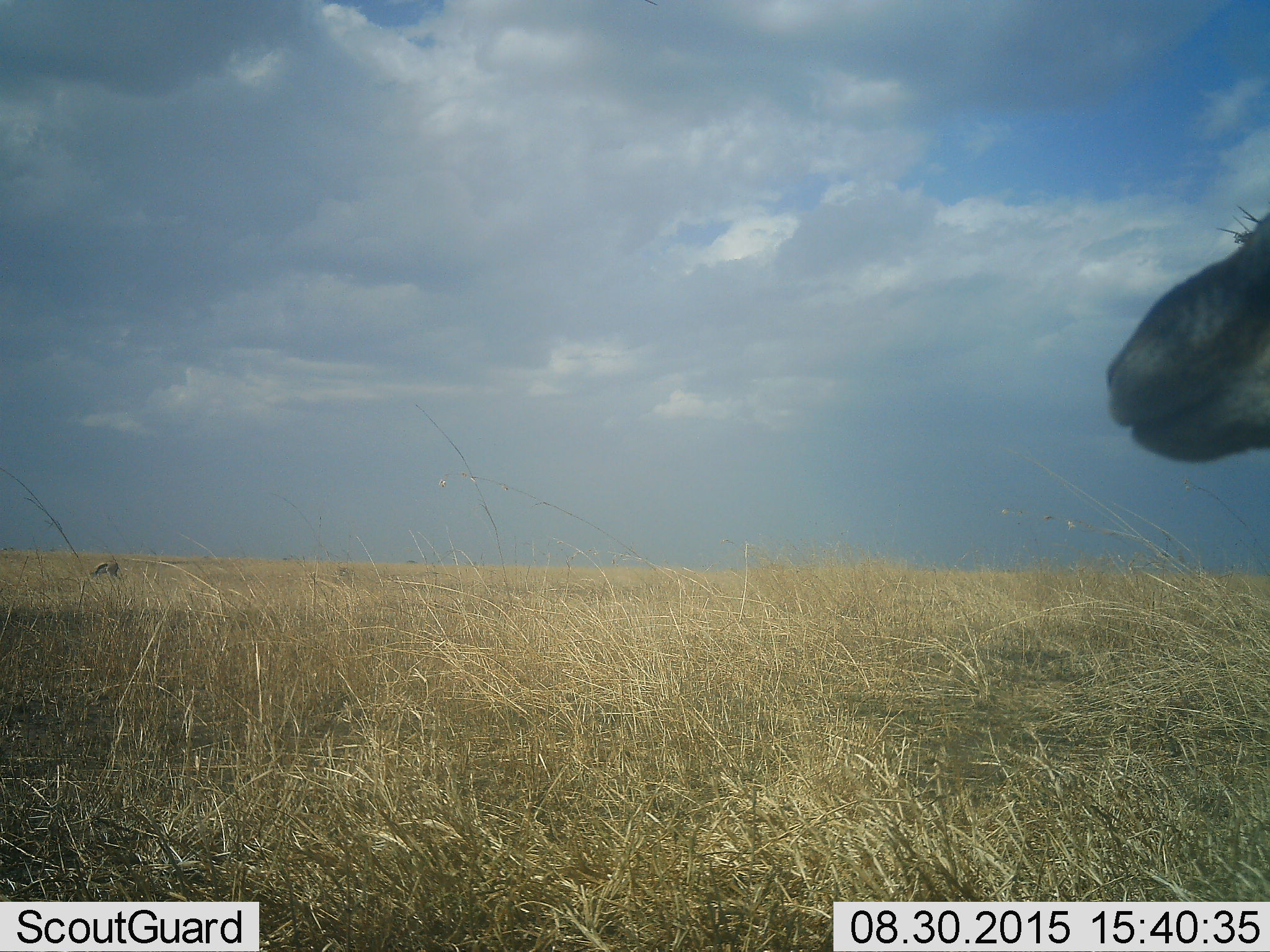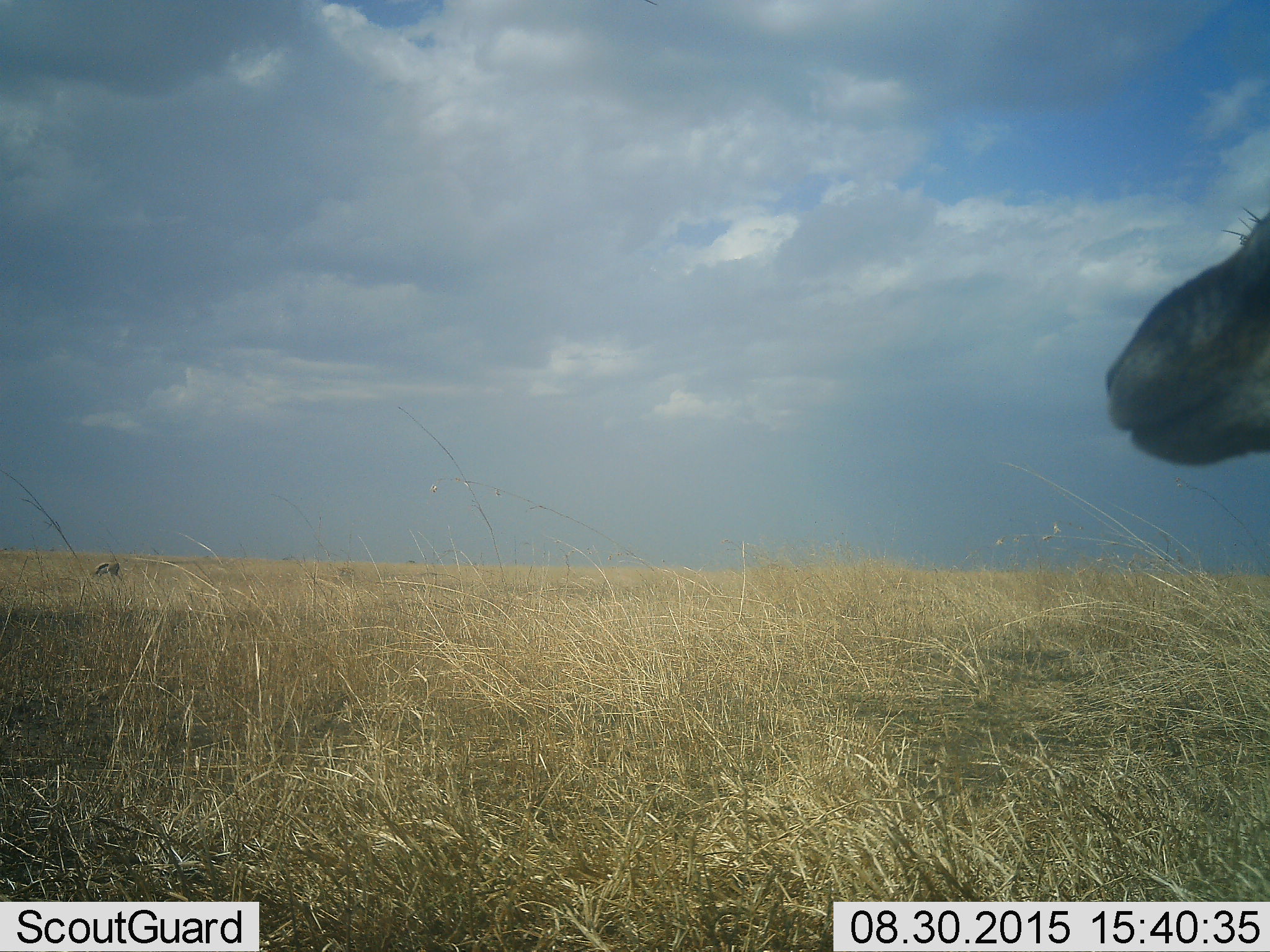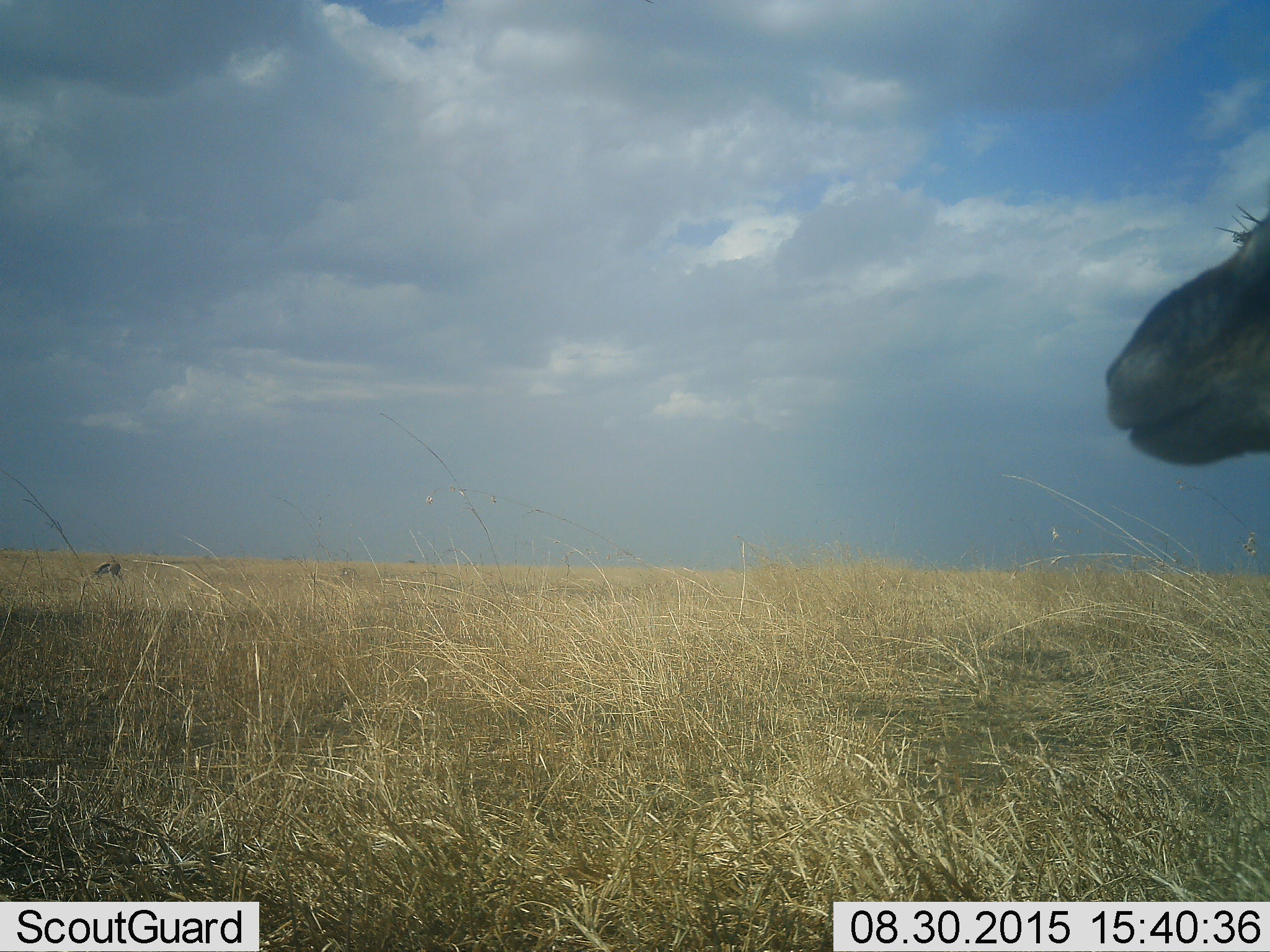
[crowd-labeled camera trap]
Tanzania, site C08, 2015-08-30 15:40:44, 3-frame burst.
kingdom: Animalia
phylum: Chordata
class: Mammalia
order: Artiodactyla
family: Bovidae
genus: Connochaetes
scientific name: Connochaetes taurinus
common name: blue wildebeest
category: wildebeest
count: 1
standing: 100%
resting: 0%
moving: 0%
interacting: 0%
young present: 0%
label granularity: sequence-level